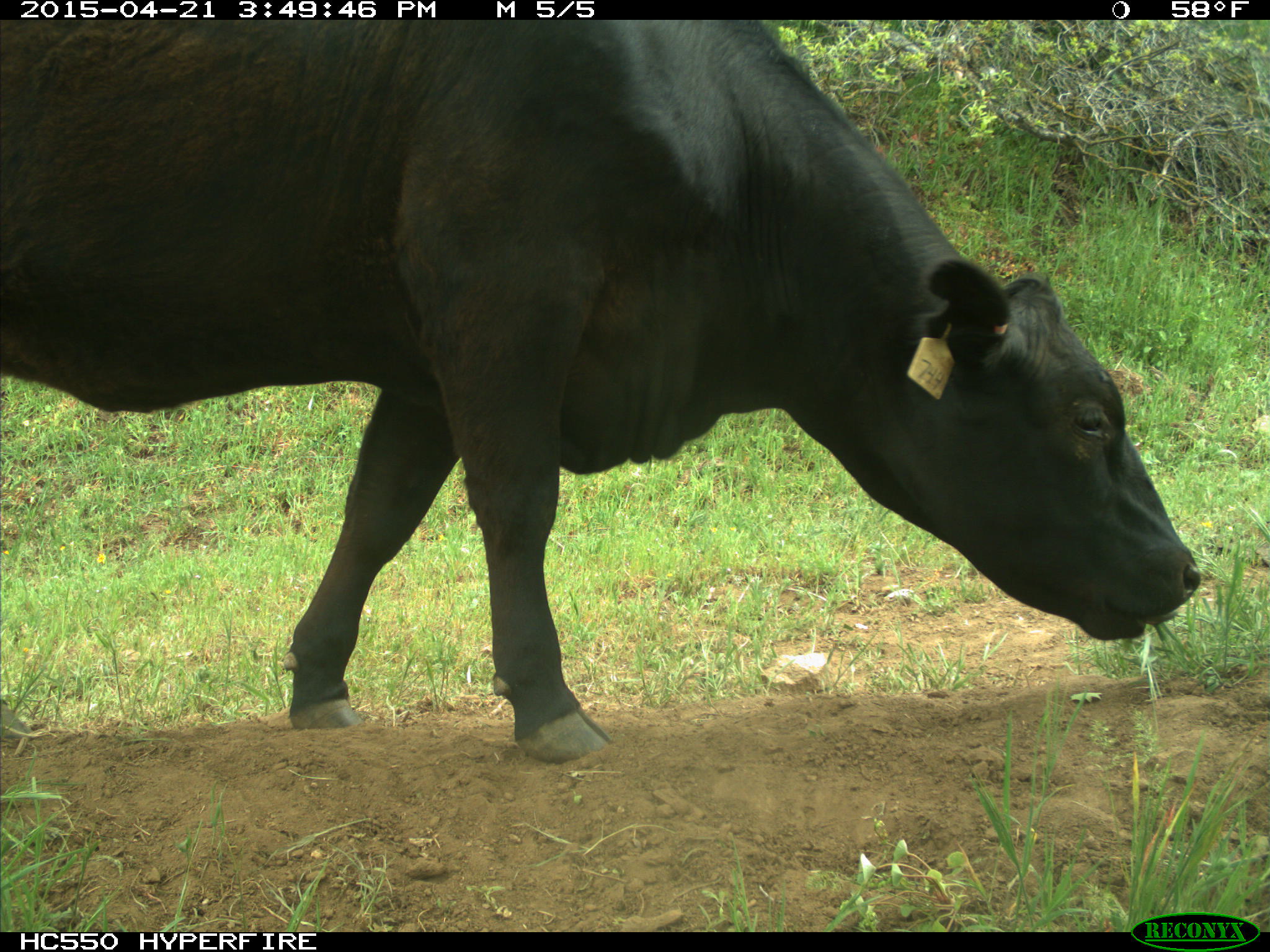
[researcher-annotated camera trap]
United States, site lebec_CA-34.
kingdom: Animalia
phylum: Chordata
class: Mammalia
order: Artiodactyla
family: Bovidae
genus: Bos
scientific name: Bos taurus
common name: domestic cow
Bos taurus (domestic cow).